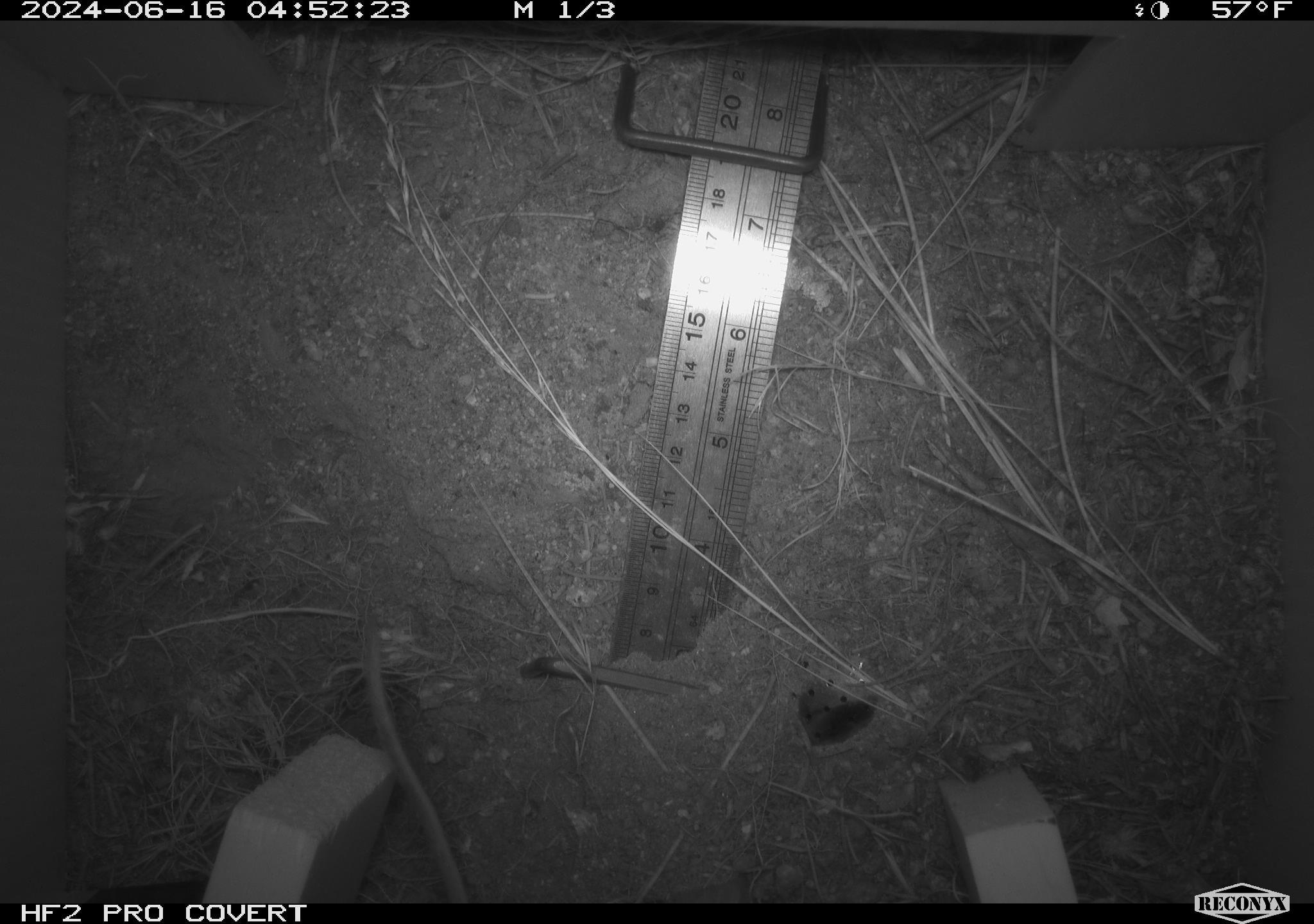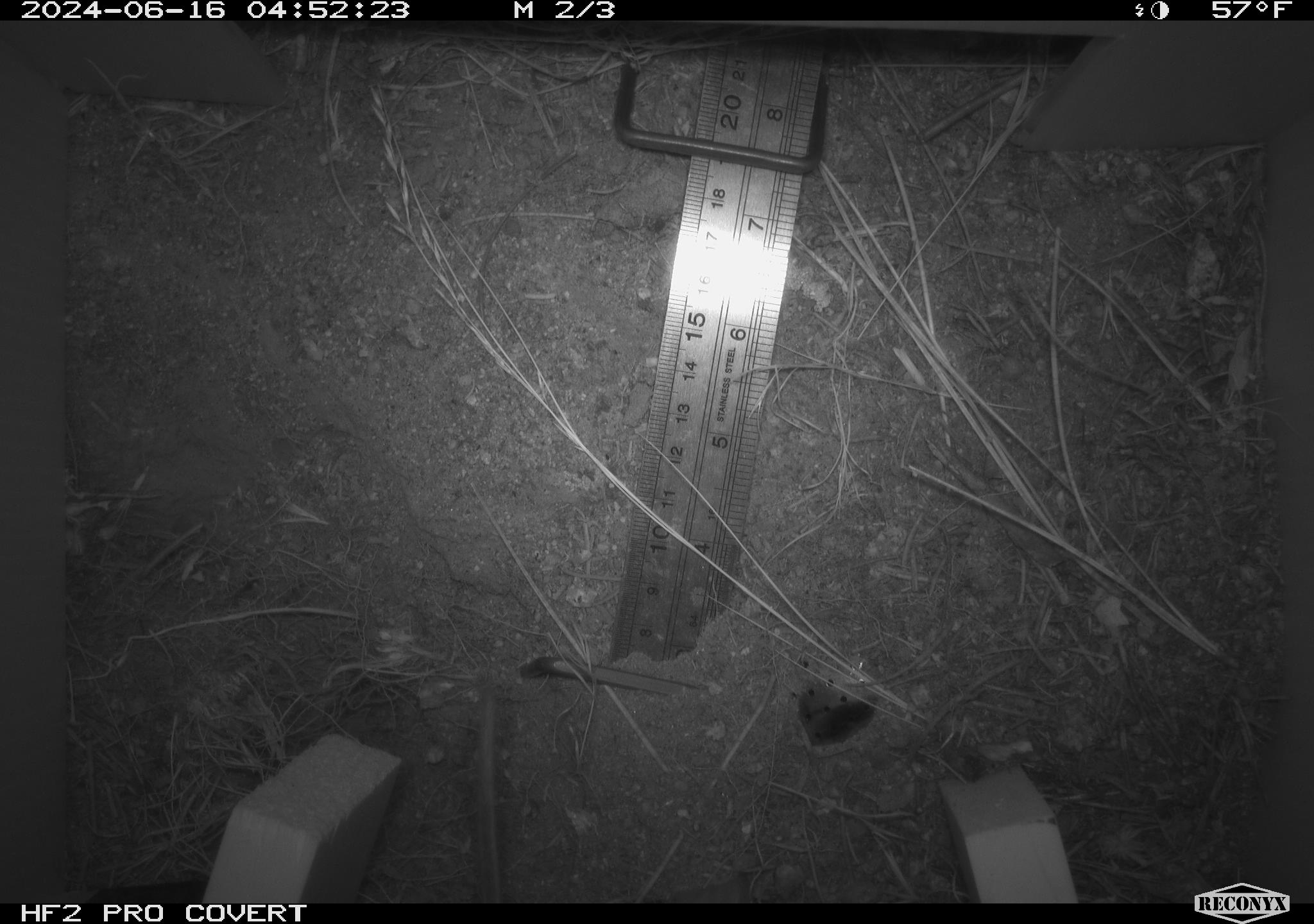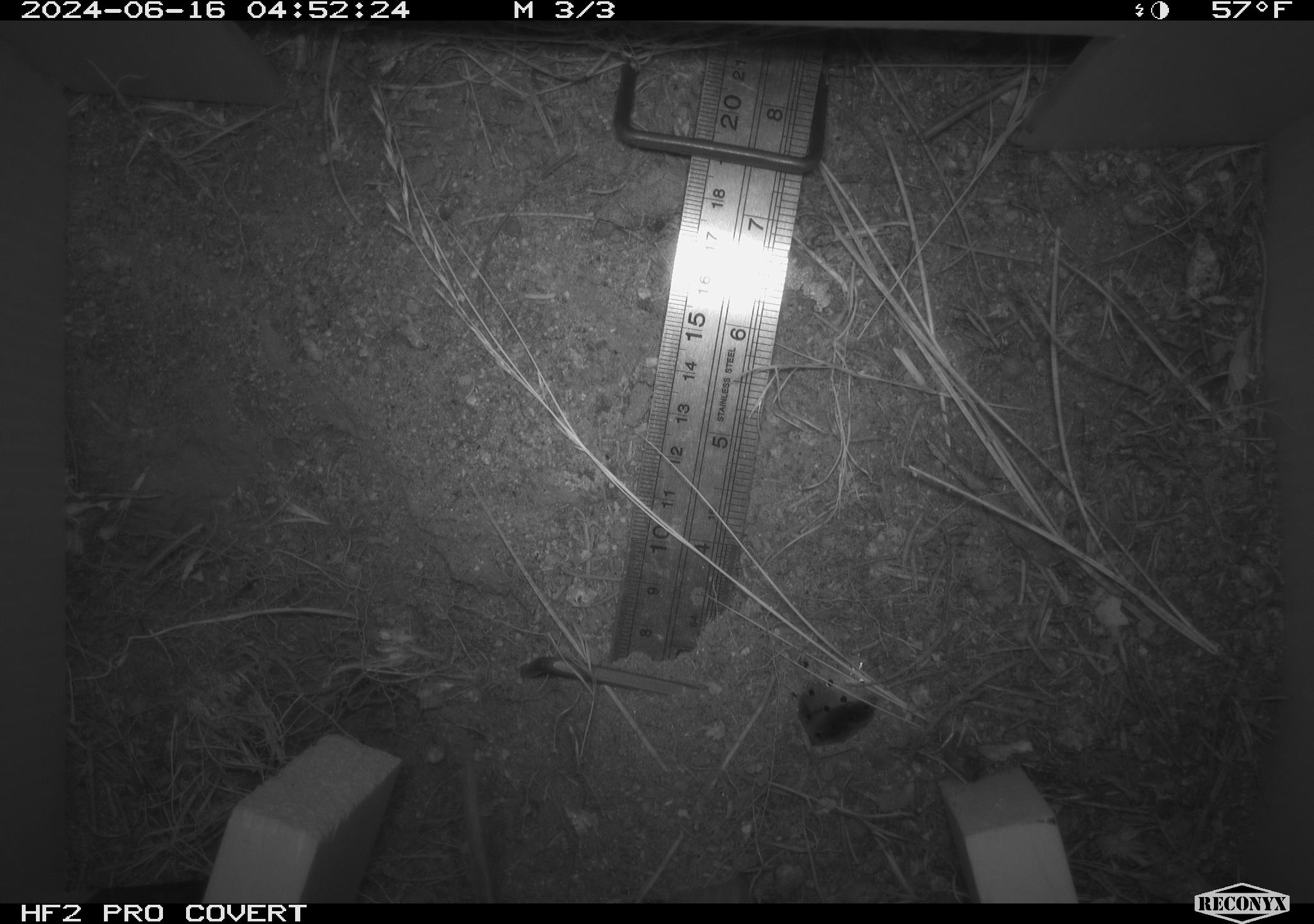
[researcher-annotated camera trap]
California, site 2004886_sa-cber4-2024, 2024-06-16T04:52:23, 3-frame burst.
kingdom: Animalia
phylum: Chordata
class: Mammalia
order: Rodentia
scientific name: Rodentia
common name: mouse species